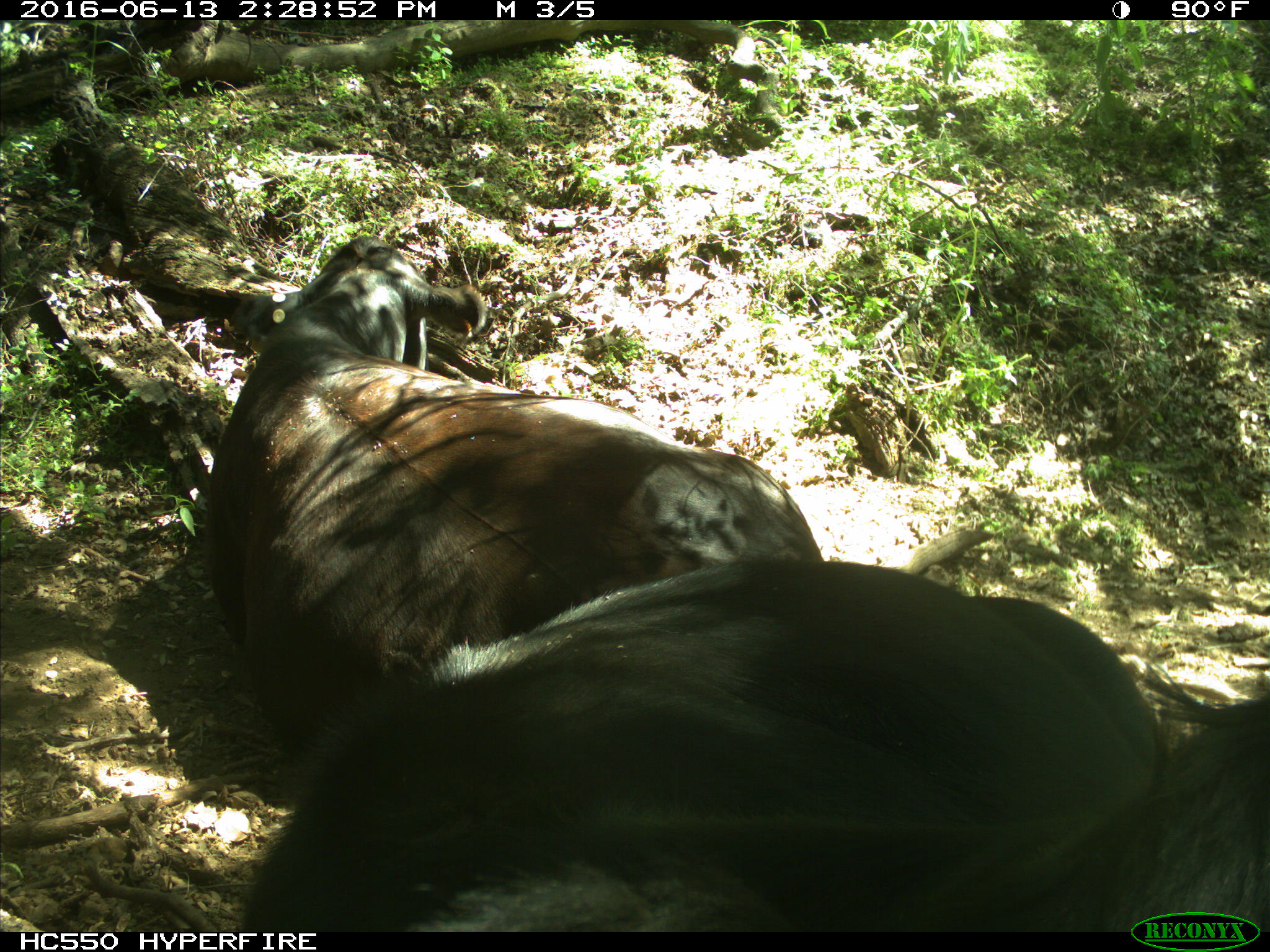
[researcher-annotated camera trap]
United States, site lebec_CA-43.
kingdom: Animalia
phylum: Chordata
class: Mammalia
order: Artiodactyla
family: Bovidae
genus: Bos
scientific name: Bos taurus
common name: domestic cow